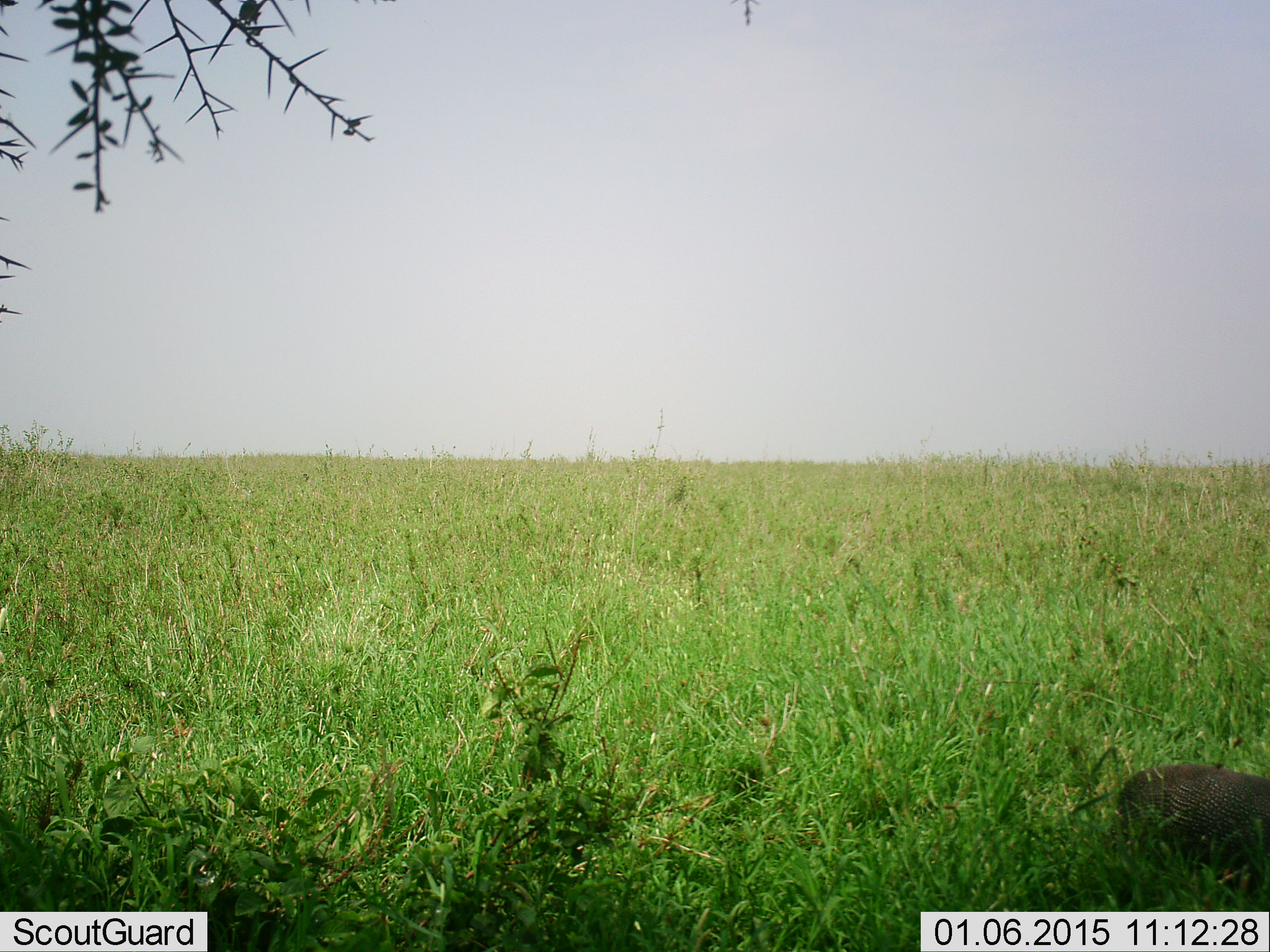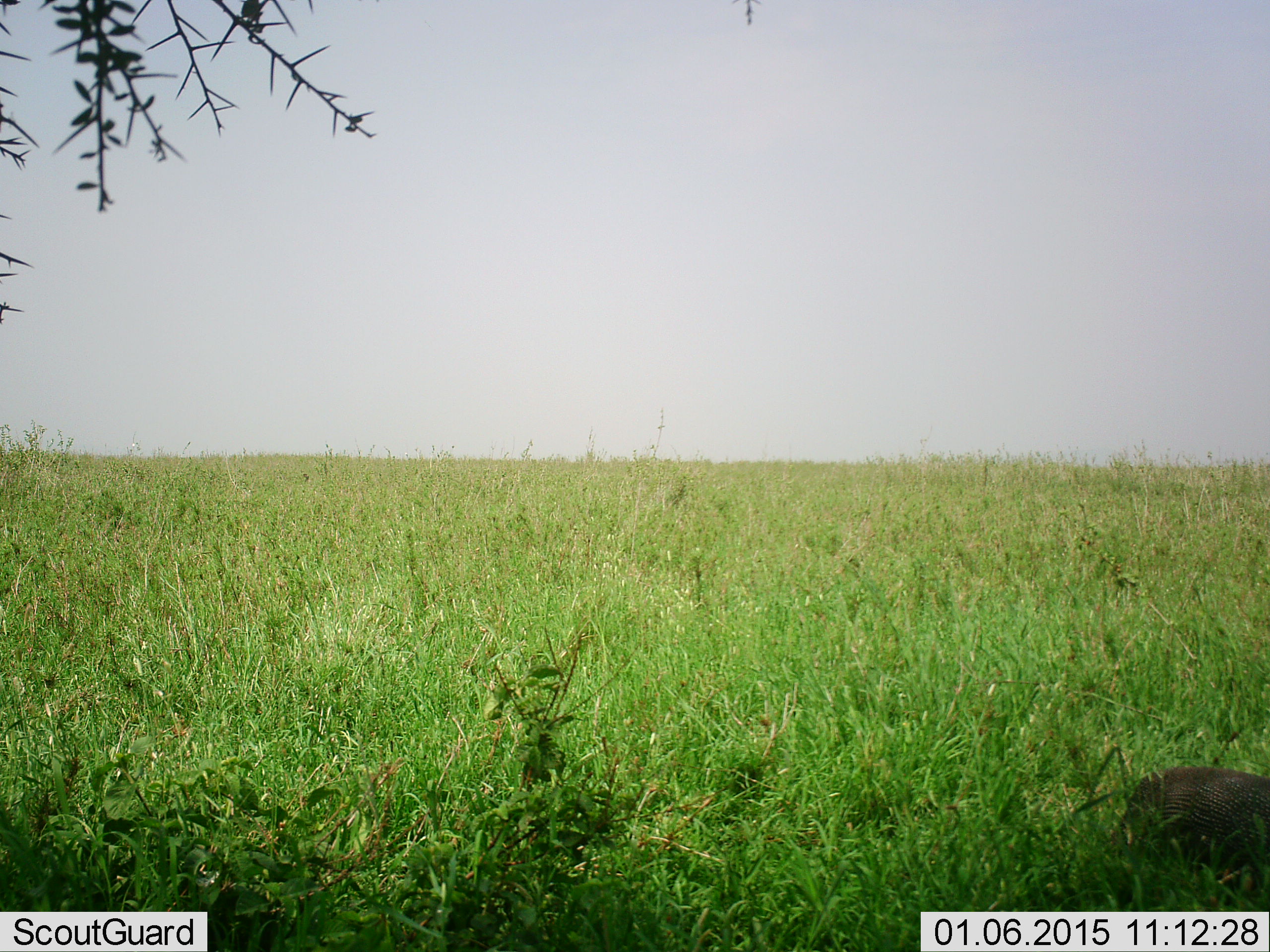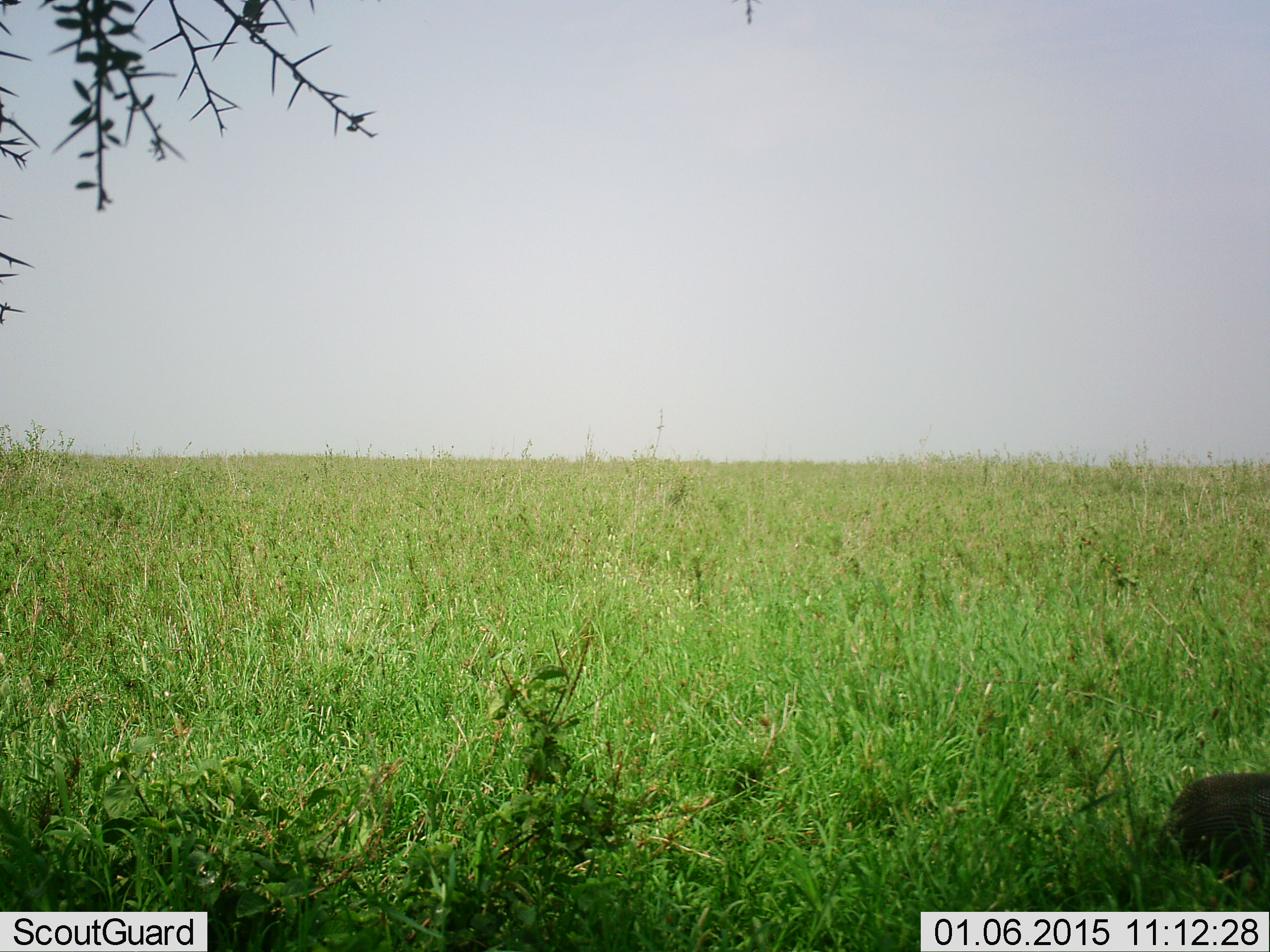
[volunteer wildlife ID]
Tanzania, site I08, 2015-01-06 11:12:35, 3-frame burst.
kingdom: Animalia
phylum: Chordata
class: Aves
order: Galliformes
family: Numididae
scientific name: Numididae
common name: guinea fowl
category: guineafowl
Guineafowl (guinea fowl) (Numididae), count 1. Behavior (volunteer vote fractions): standing 20%, resting 0%, moving 80%, interacting 0%. Young present (vote fraction): 0%. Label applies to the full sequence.